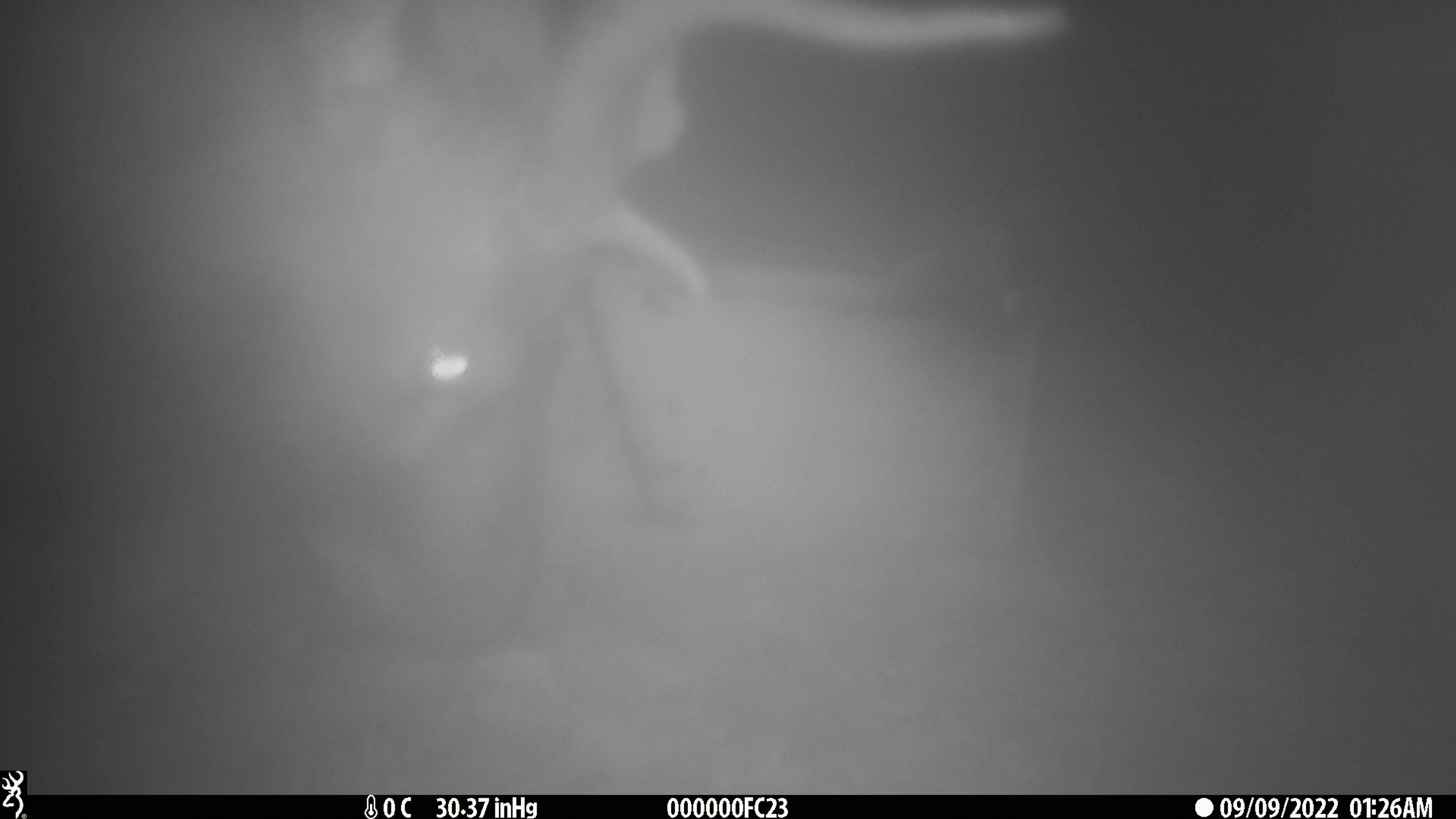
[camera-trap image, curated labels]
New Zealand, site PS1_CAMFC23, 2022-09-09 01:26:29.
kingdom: Animalia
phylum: Chordata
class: Mammalia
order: Artiodactyla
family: Cervidae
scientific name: Cervidae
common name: deer